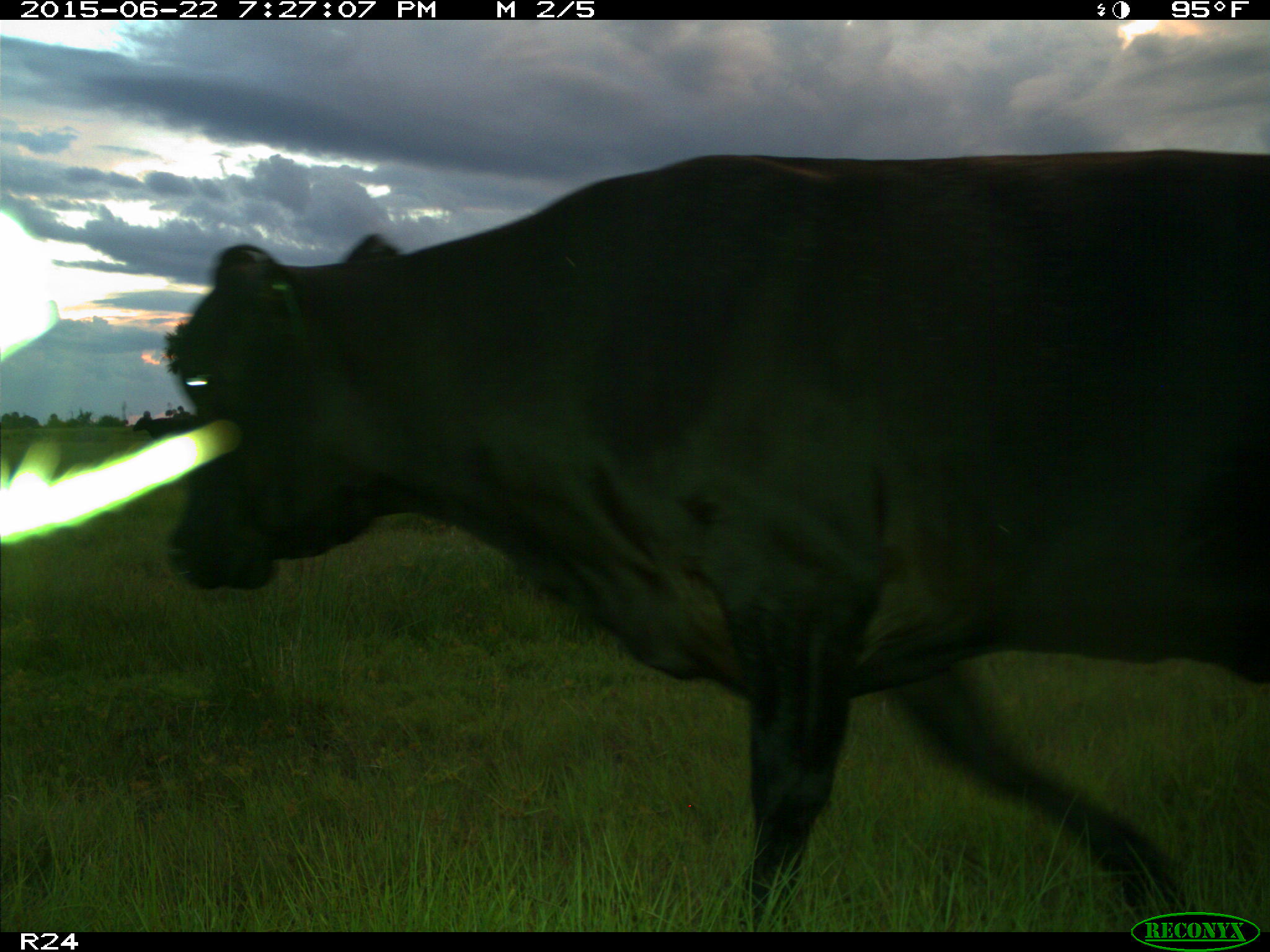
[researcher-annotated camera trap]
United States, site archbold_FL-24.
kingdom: Animalia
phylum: Chordata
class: Mammalia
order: Artiodactyla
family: Bovidae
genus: Bos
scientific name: Bos taurus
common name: domestic cow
Bos taurus (domestic cow).